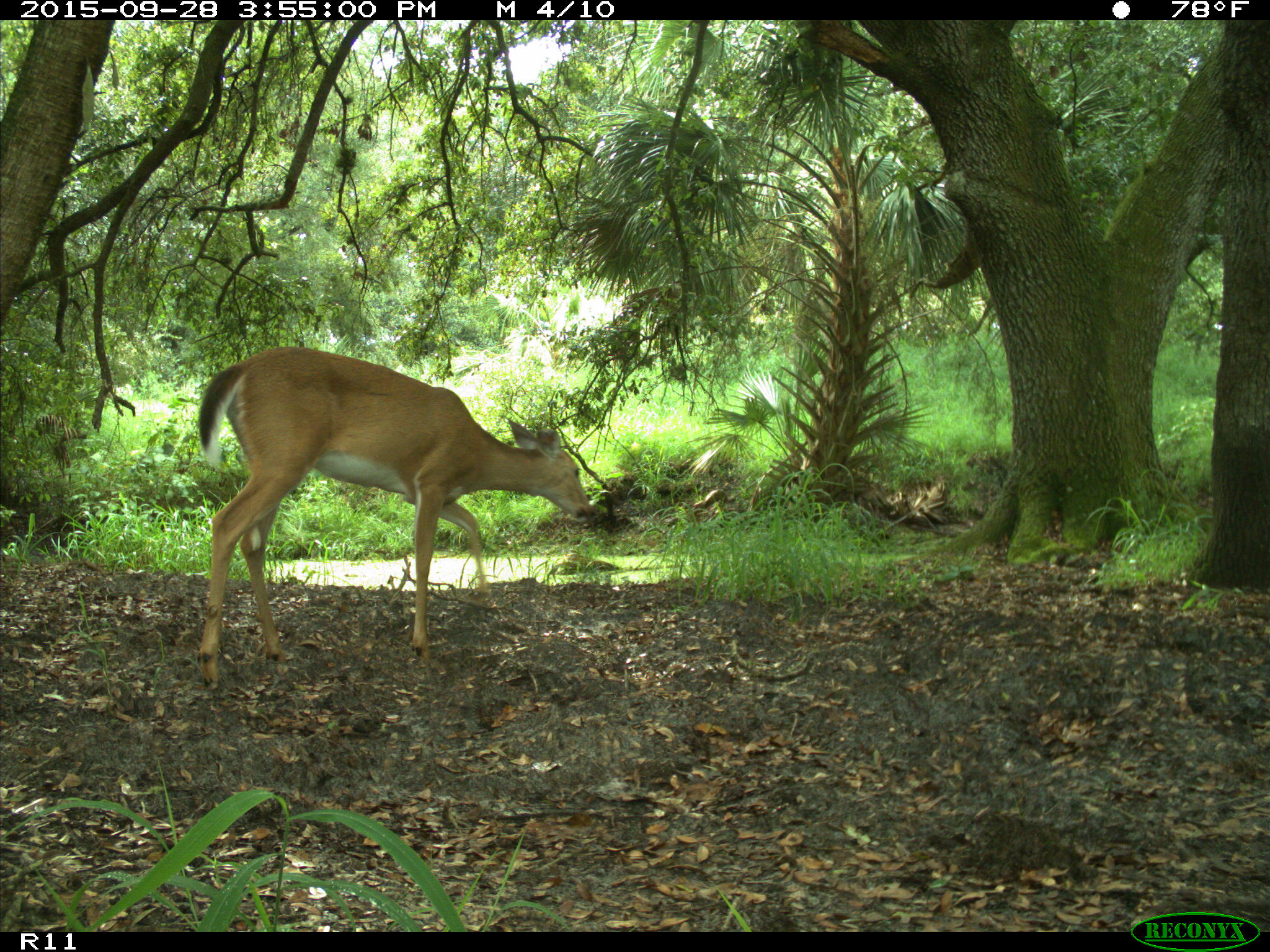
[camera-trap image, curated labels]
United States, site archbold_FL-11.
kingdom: Animalia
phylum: Chordata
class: Mammalia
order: Artiodactyla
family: Cervidae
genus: Odocoileus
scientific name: Odocoileus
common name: deer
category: unidentified deer